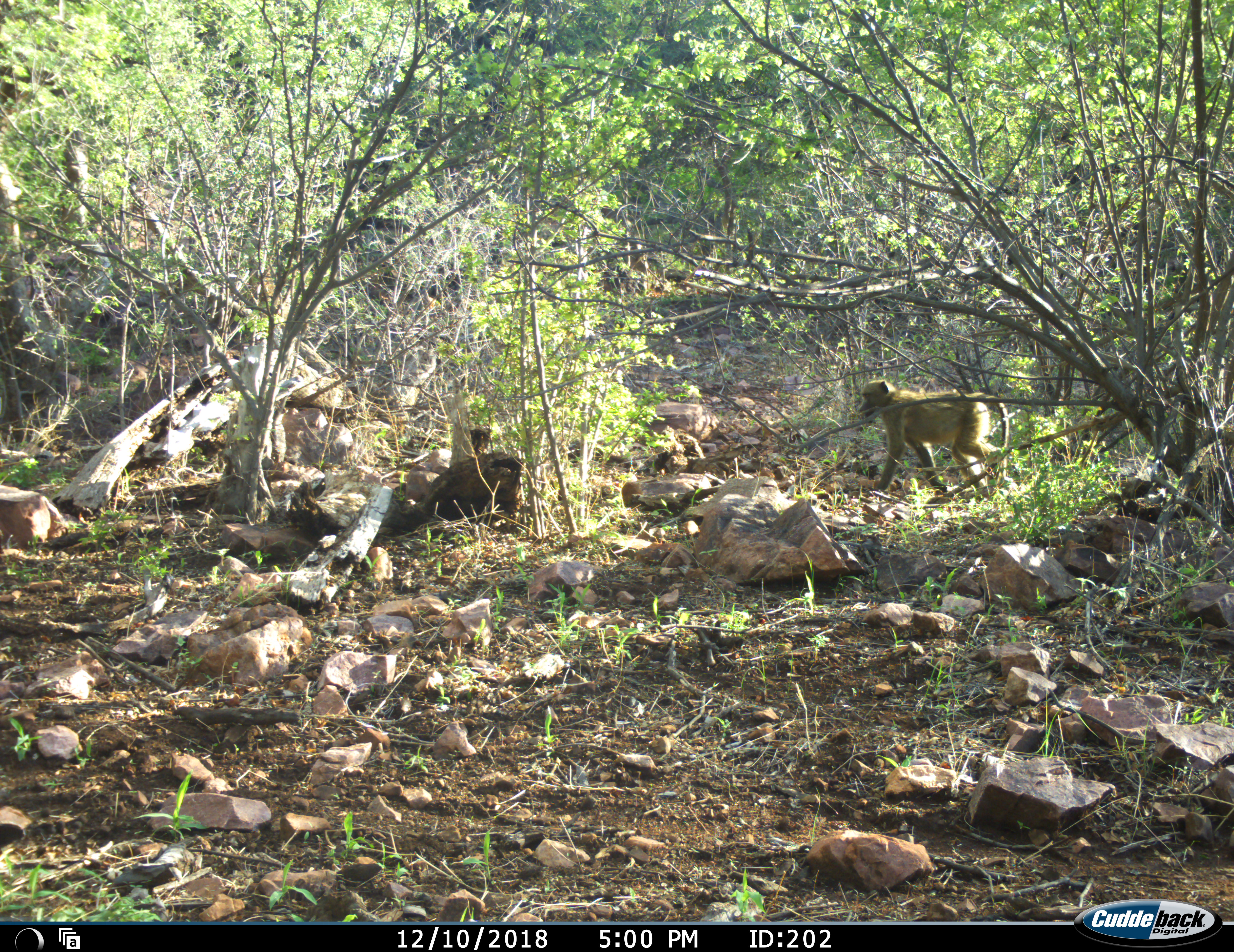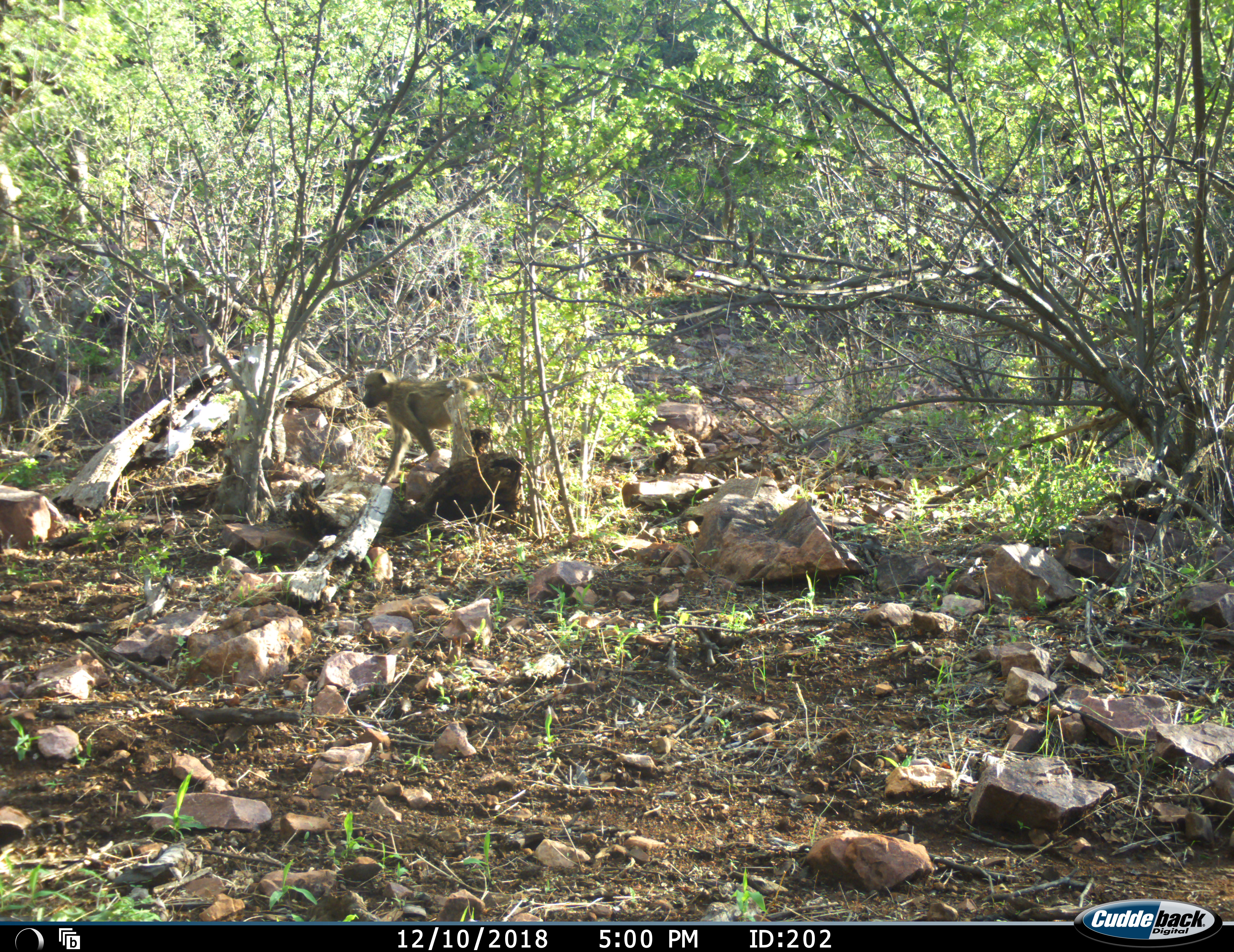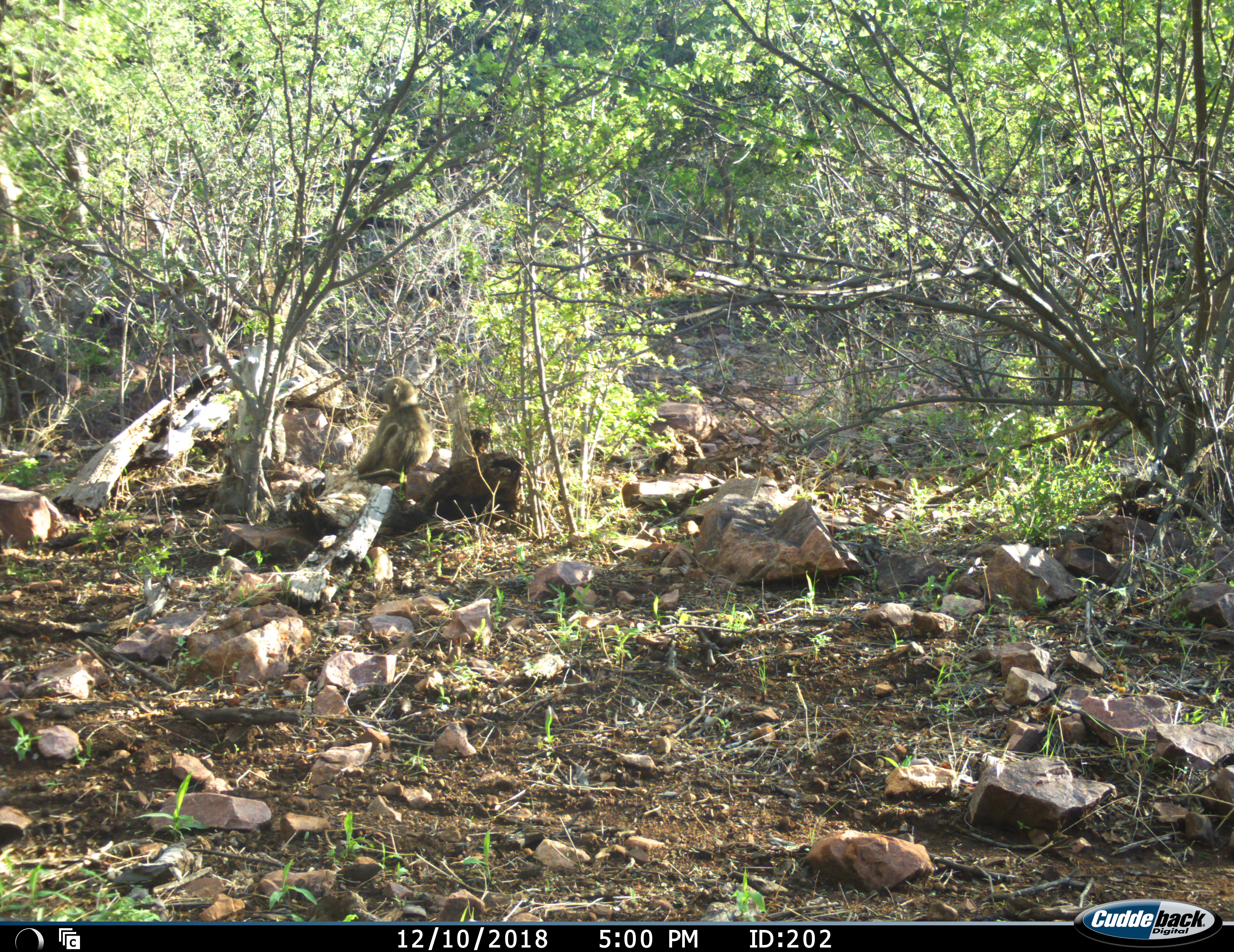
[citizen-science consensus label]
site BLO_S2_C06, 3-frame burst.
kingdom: Animalia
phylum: Chordata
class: Mammalia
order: Primates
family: Cercopithecidae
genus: Papio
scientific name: Papio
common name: baboon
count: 1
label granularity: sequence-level